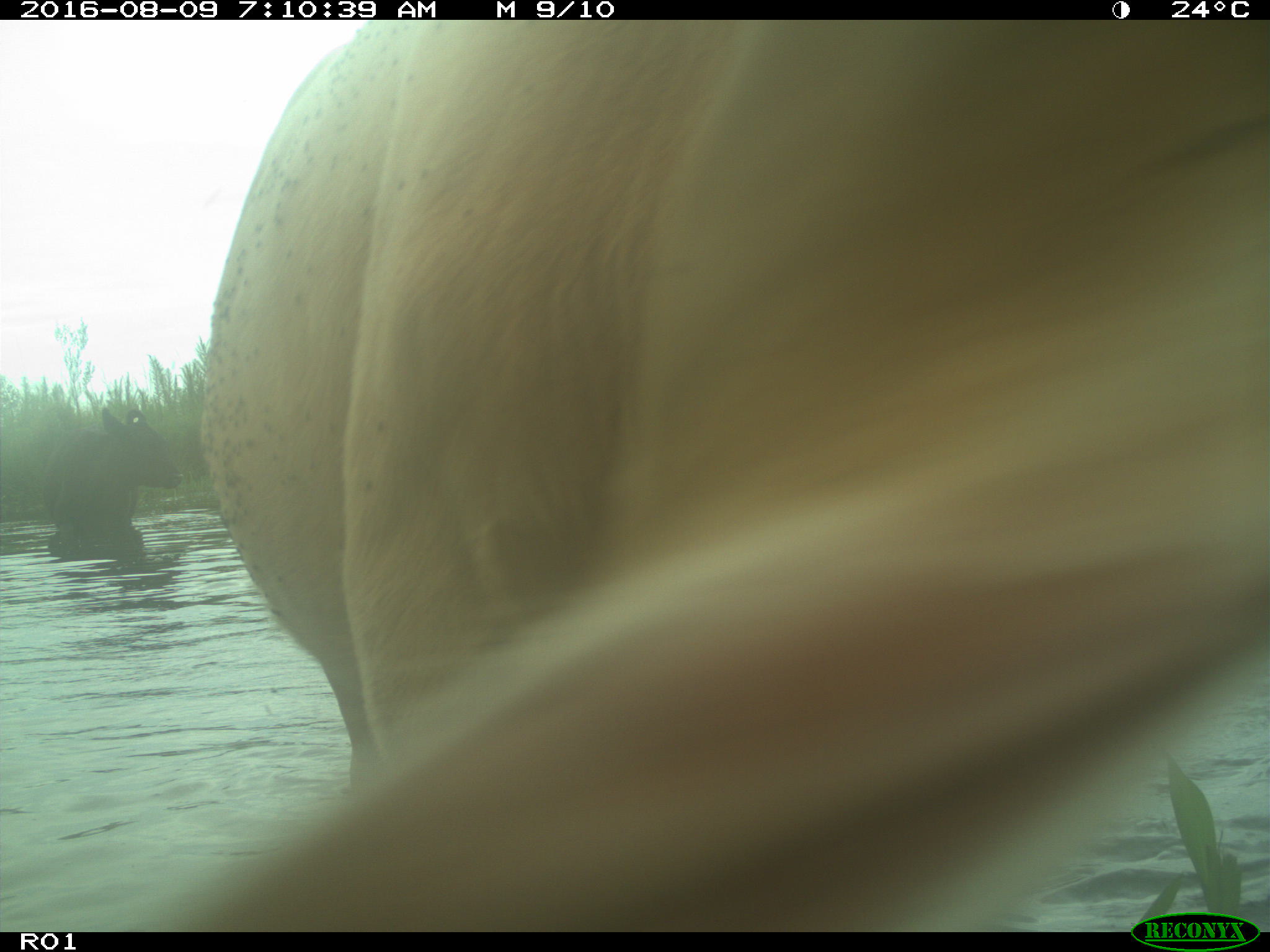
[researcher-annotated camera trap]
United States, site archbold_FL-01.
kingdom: Animalia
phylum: Chordata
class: Mammalia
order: Artiodactyla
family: Bovidae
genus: Bos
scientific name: Bos taurus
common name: domestic cow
Bos taurus (domestic cow).